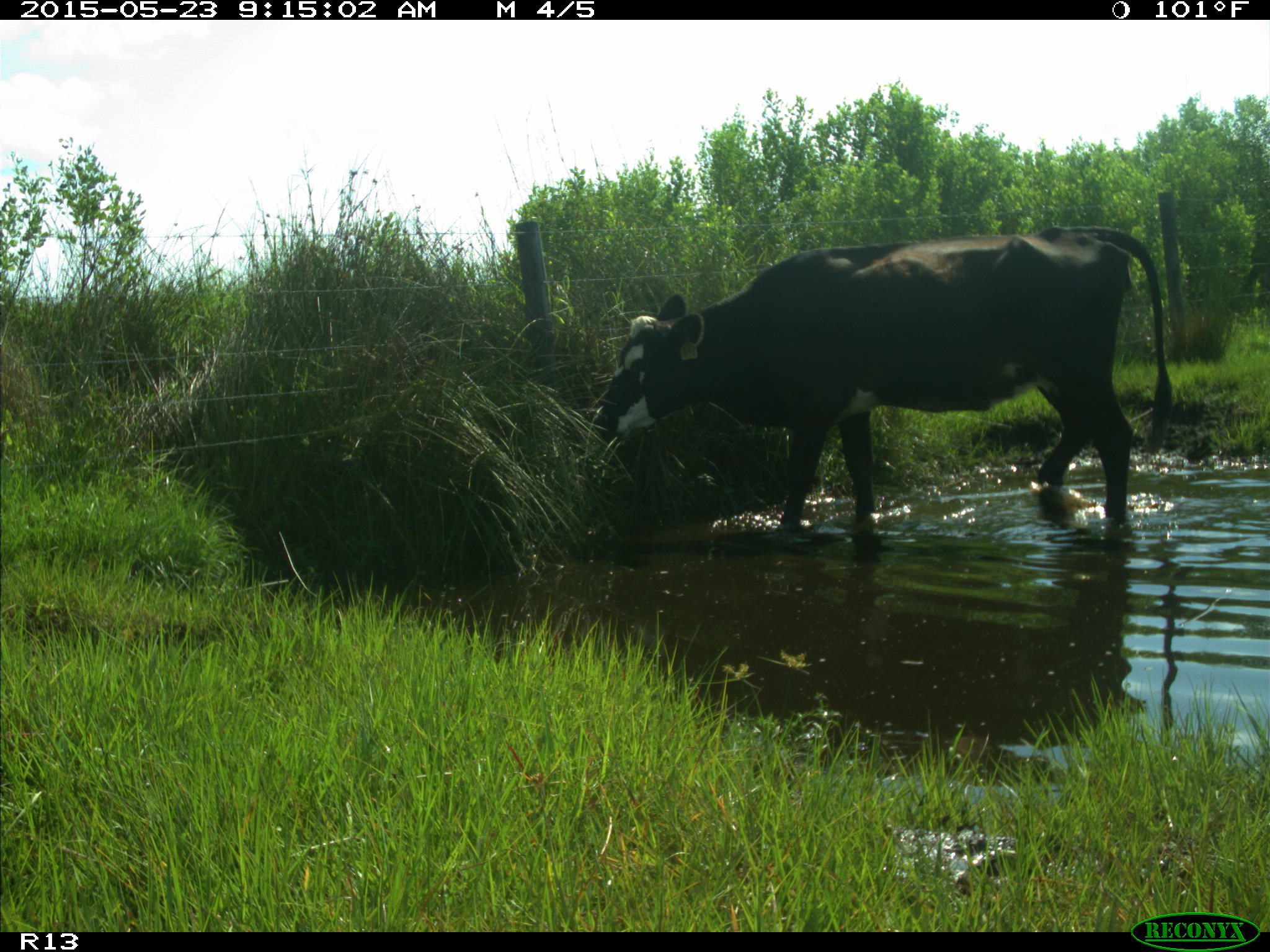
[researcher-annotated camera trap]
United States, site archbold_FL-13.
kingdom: Animalia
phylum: Chordata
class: Mammalia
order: Artiodactyla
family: Bovidae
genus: Bos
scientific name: Bos taurus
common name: domestic cow